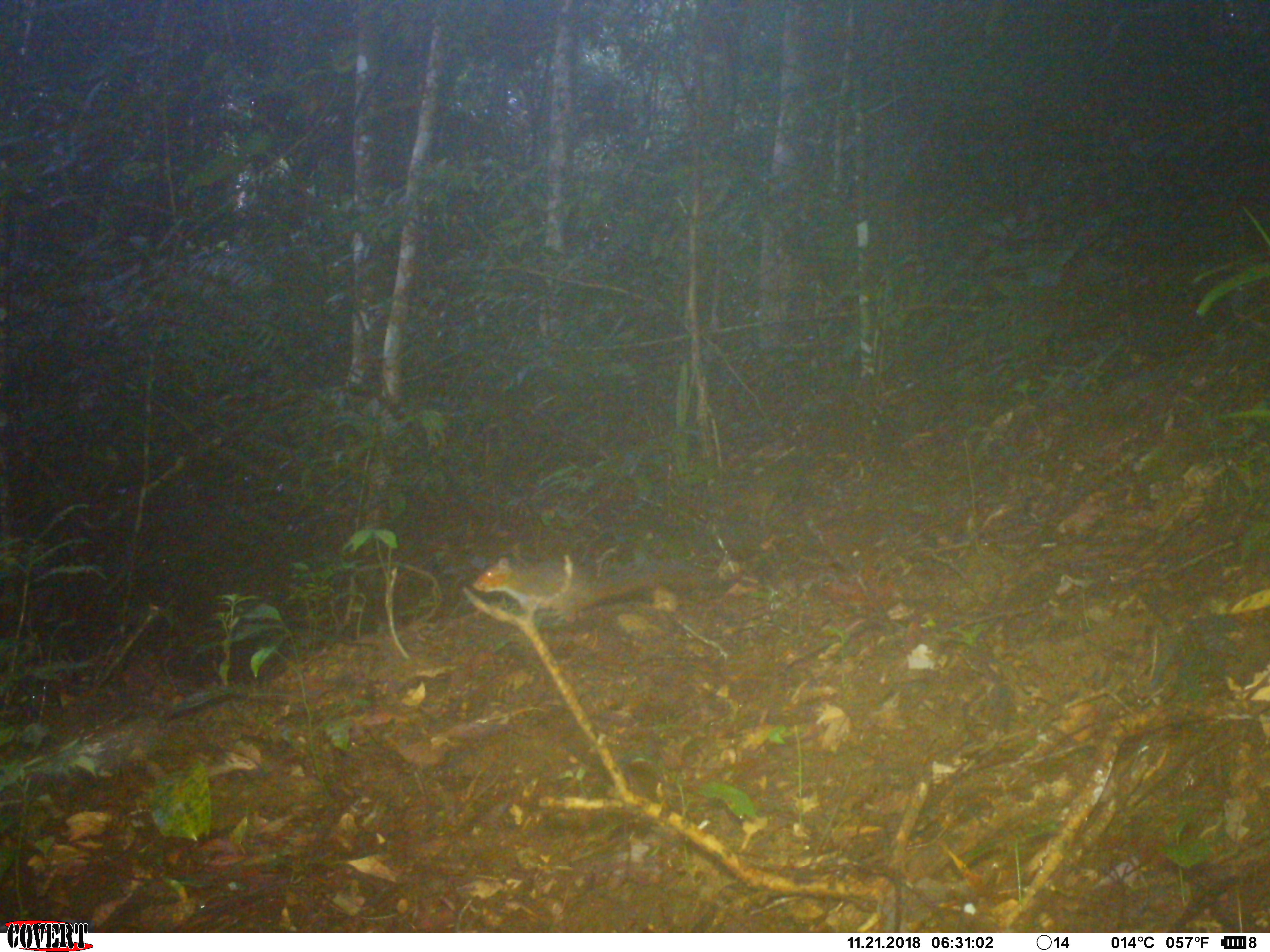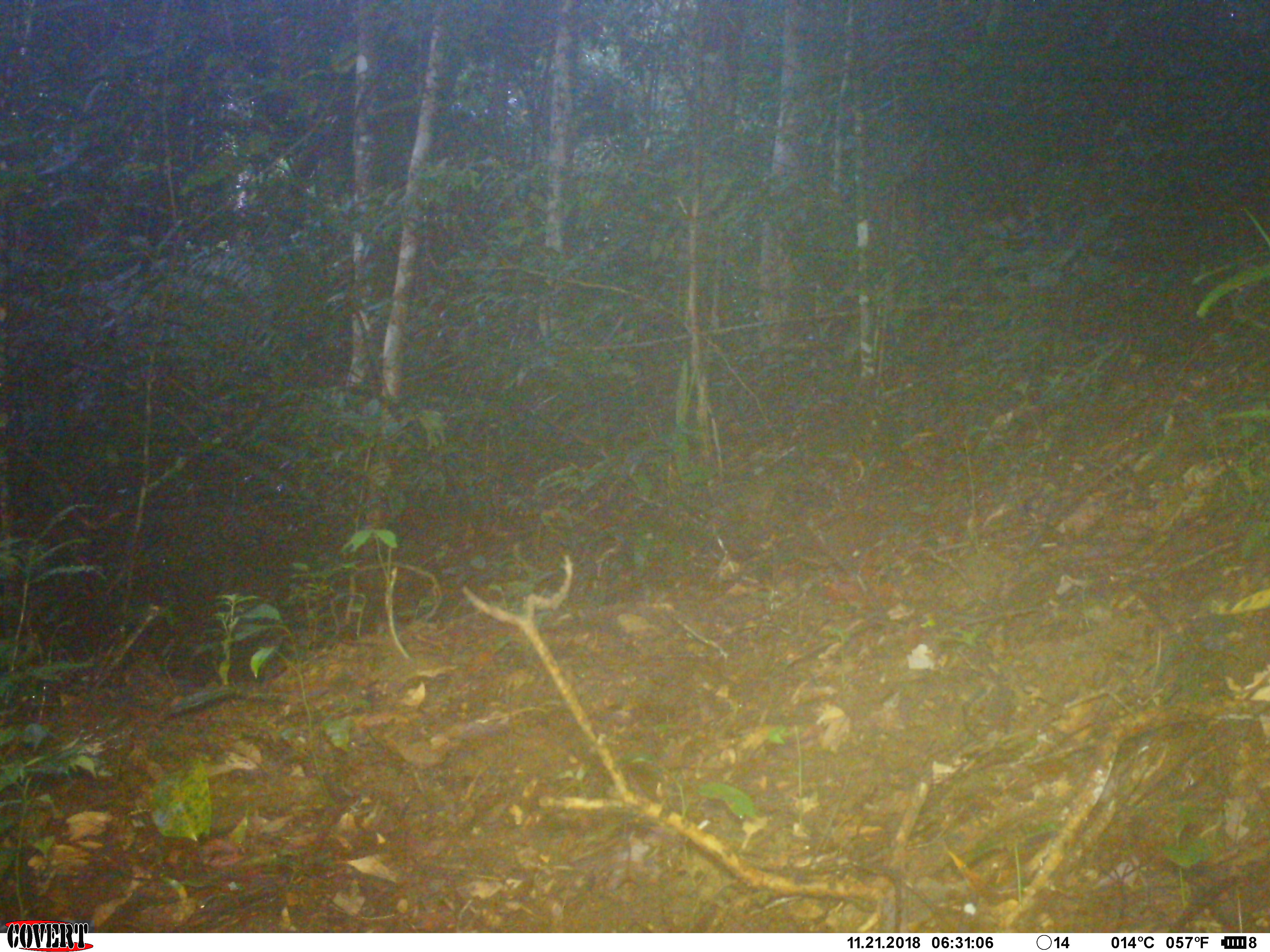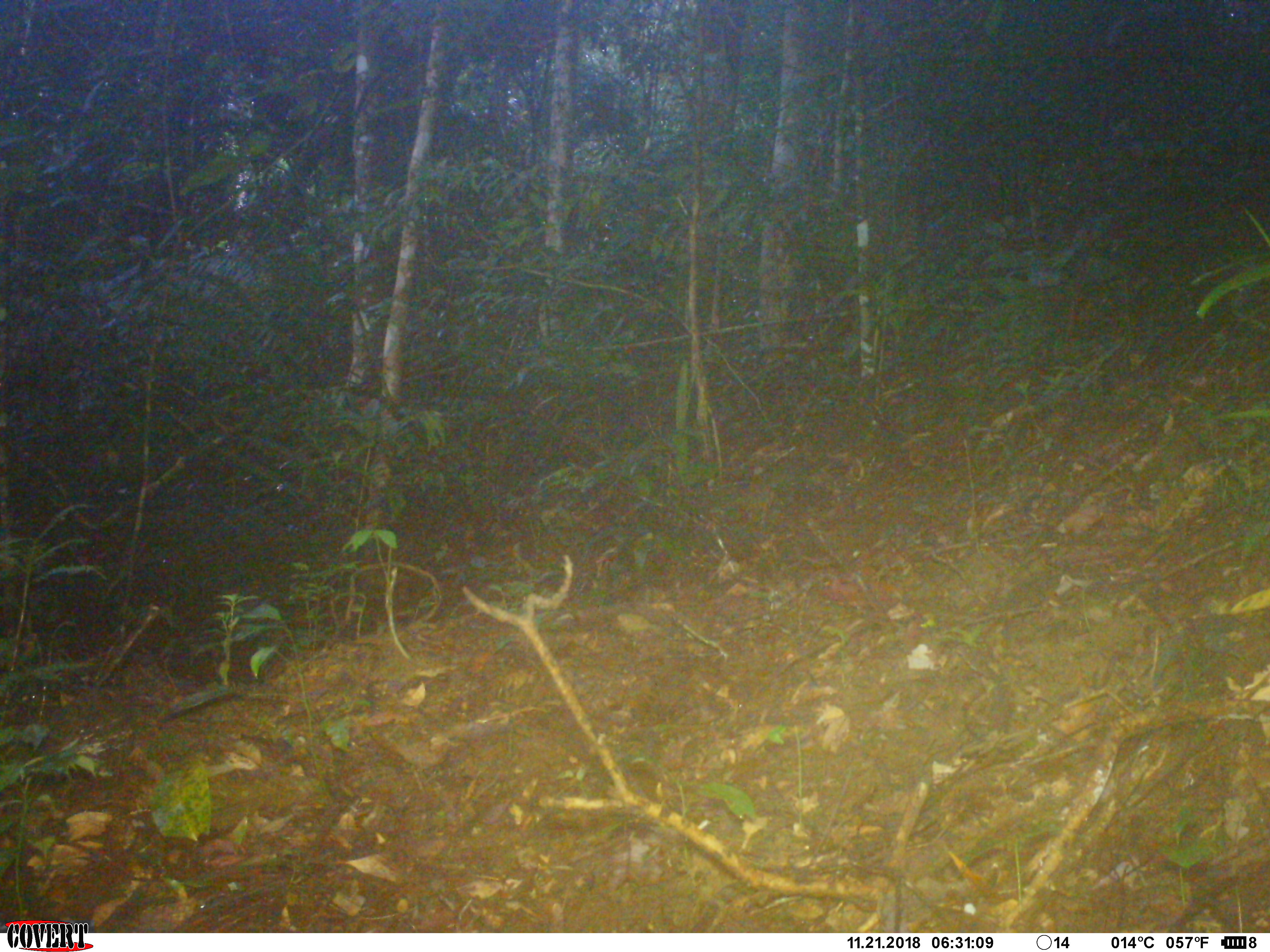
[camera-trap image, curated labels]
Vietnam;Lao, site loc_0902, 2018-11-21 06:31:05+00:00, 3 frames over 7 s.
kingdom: Animalia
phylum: Chordata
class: Mammalia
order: Rodentia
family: Sciuridae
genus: Dremomys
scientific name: Dremomys rufigenis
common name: red-cheeked squirrel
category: red cheeked squirrel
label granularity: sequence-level